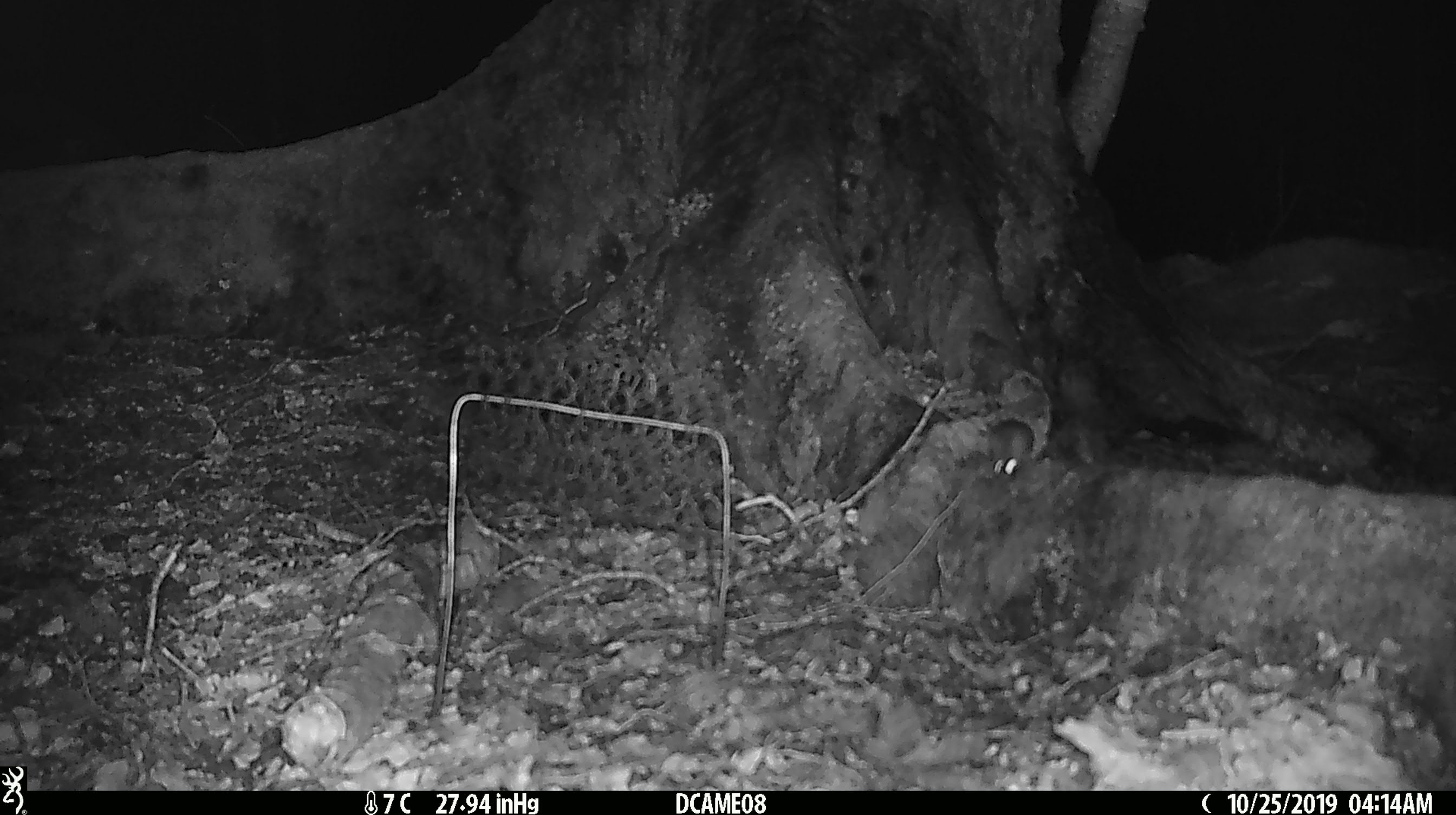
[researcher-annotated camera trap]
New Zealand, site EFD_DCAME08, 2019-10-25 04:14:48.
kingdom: Animalia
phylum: Chordata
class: Mammalia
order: Rodentia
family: Muridae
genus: Mus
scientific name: Mus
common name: mouse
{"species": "mouse (Mus)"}